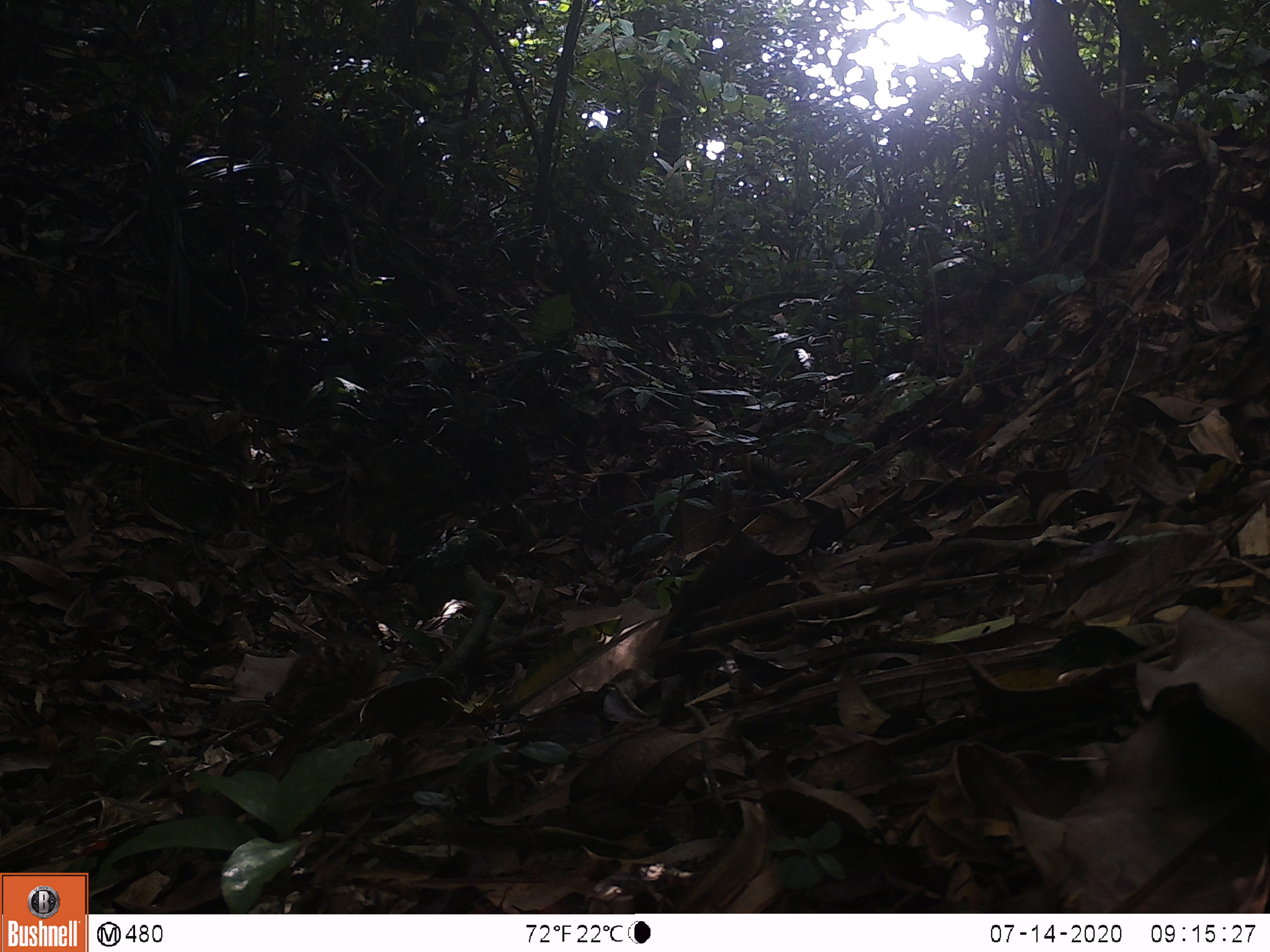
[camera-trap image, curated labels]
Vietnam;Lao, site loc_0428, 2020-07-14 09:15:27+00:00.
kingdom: Animalia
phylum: Chordata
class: Aves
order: Galliformes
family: Phasianidae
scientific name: Phasianidae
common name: partridge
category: unidentified partridge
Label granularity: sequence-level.